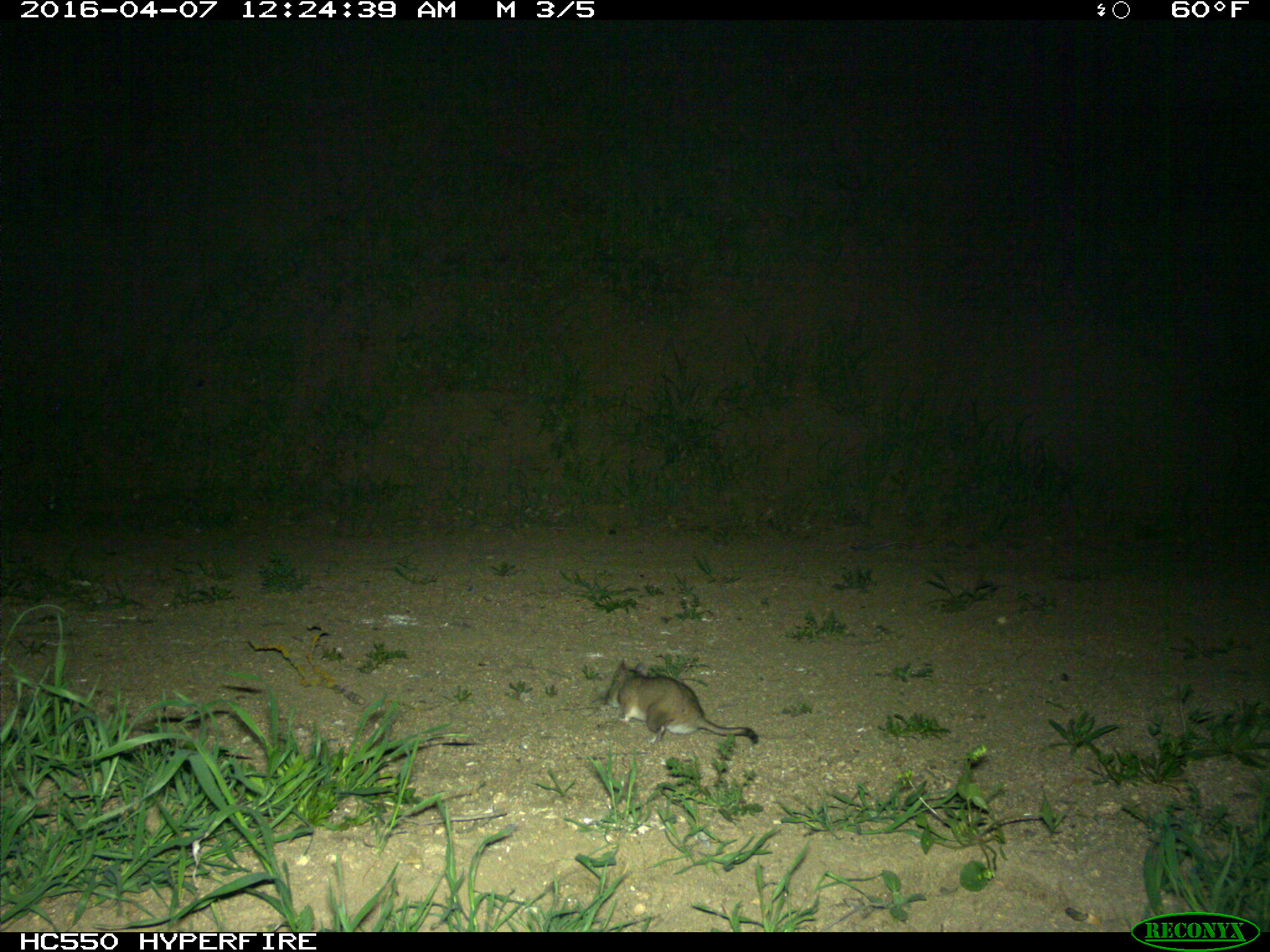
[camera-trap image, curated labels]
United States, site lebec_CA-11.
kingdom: Animalia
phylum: Chordata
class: Mammalia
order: Rodentia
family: Cricetidae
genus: Neotoma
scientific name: Neotoma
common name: pack rat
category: unidentified pack rat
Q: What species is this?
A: Unidentified pack rat (pack rat) (Neotoma).